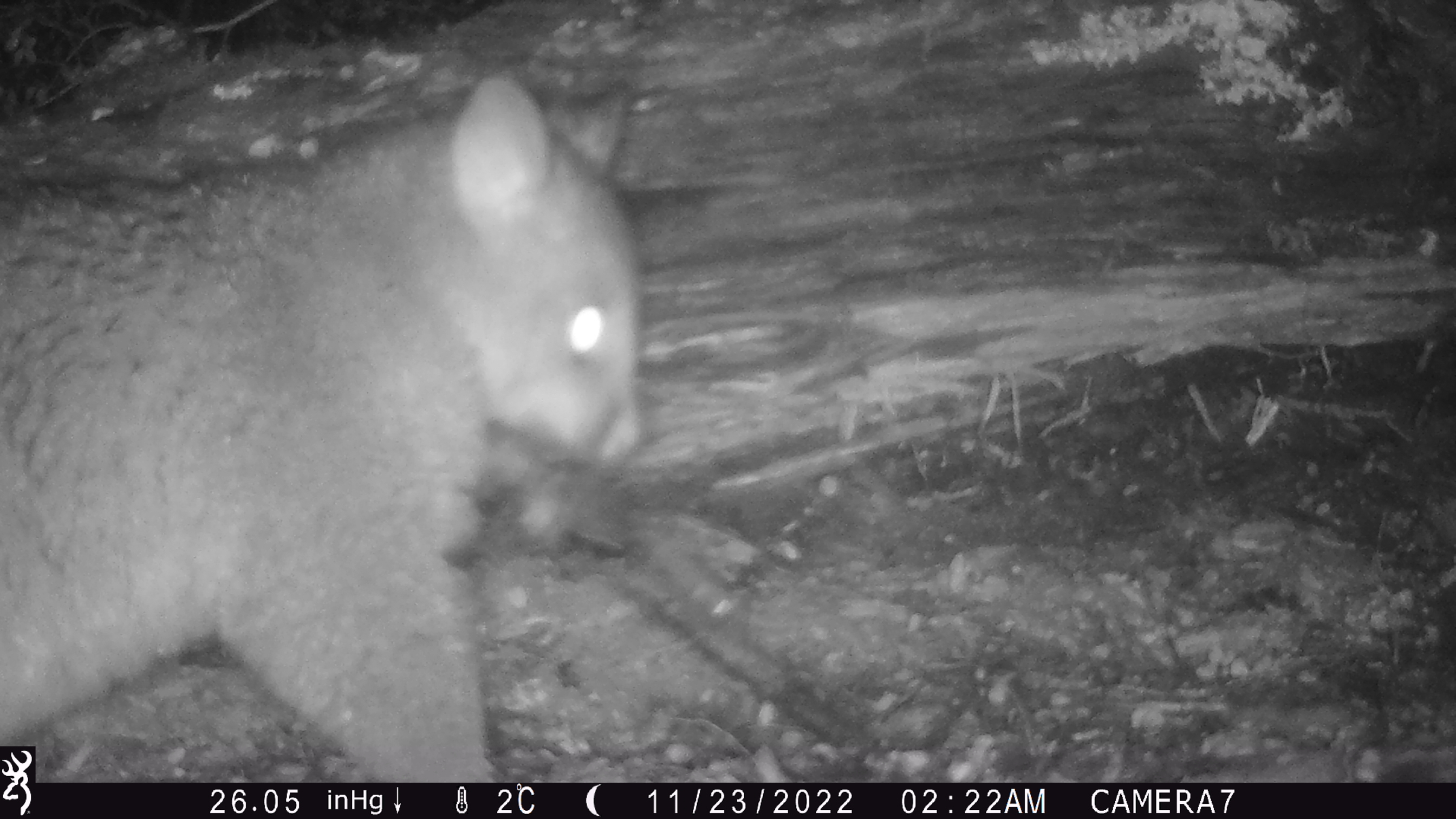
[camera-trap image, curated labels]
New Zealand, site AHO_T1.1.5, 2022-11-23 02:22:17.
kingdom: Animalia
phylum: Chordata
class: Mammalia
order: Diprotodontia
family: Phalangeridae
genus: Trichosurus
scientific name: Trichosurus vulpecula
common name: common brushtail possum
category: possum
Possum (common brushtail possum) (Trichosurus vulpecula).